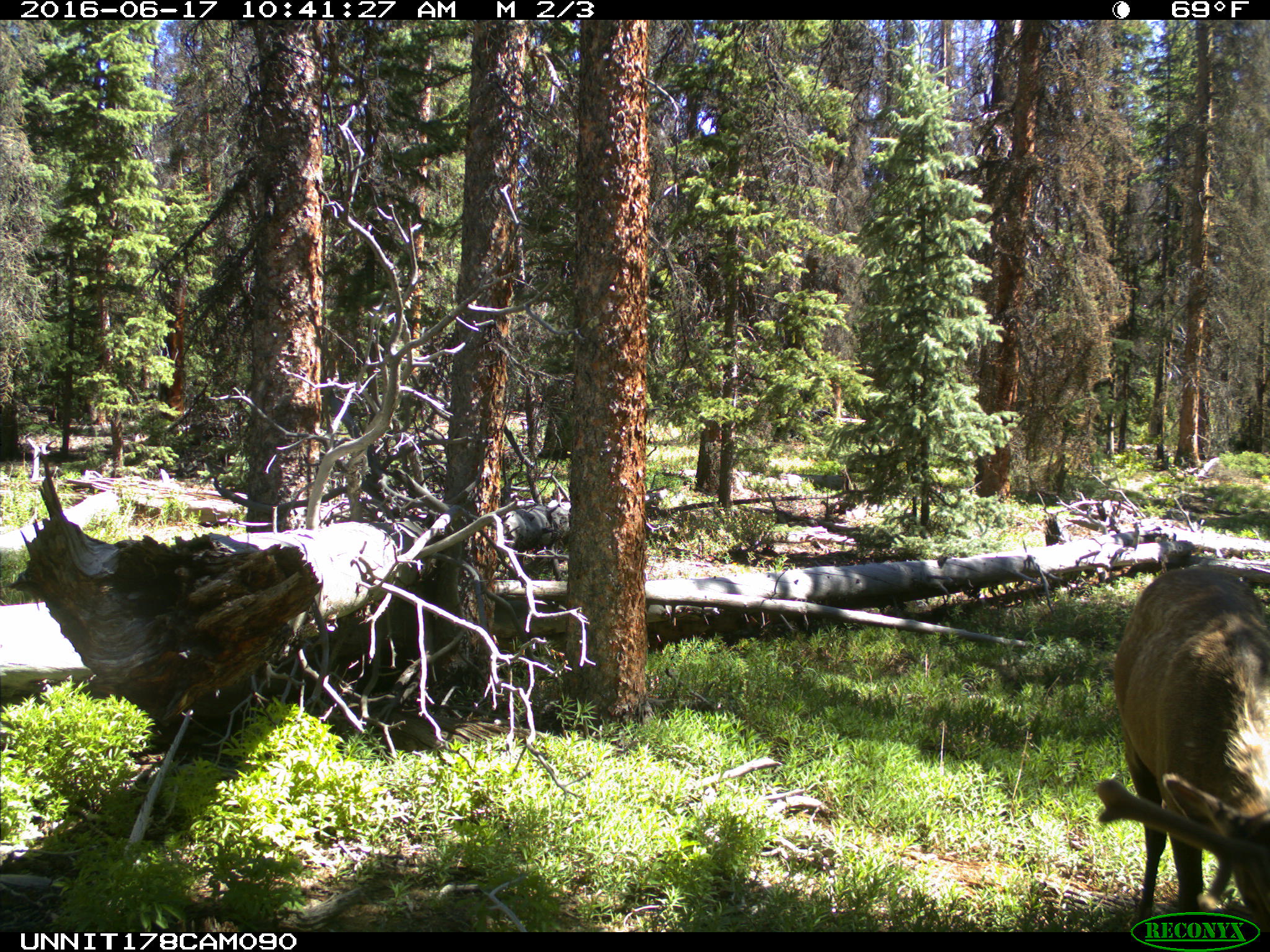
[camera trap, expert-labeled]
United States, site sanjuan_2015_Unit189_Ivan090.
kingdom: Animalia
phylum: Chordata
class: Mammalia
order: Artiodactyla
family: Cervidae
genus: Cervus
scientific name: Cervus elaphus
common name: red deer